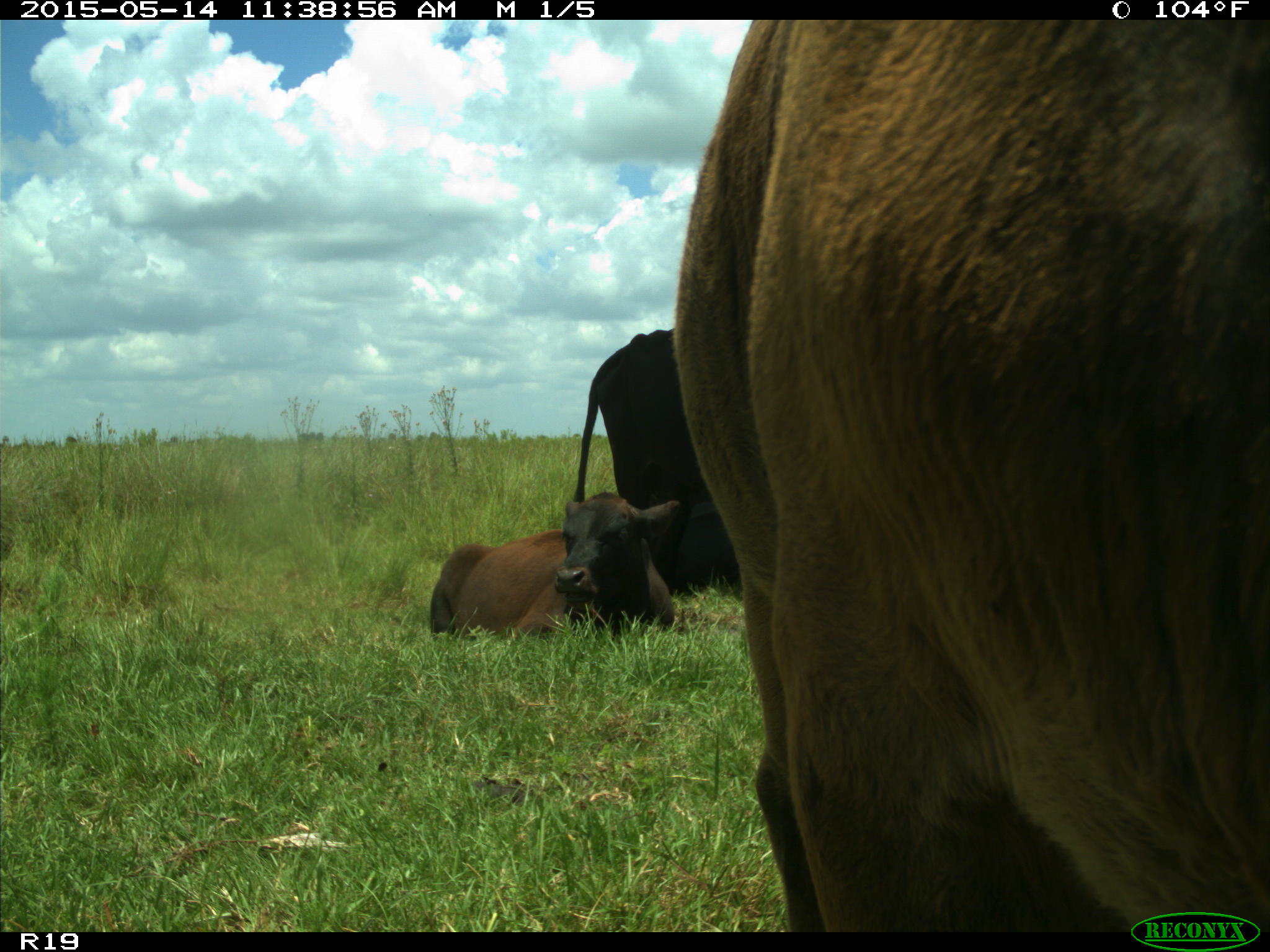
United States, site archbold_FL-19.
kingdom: Animalia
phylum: Chordata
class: Mammalia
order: Artiodactyla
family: Bovidae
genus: Bos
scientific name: Bos taurus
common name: domestic cow